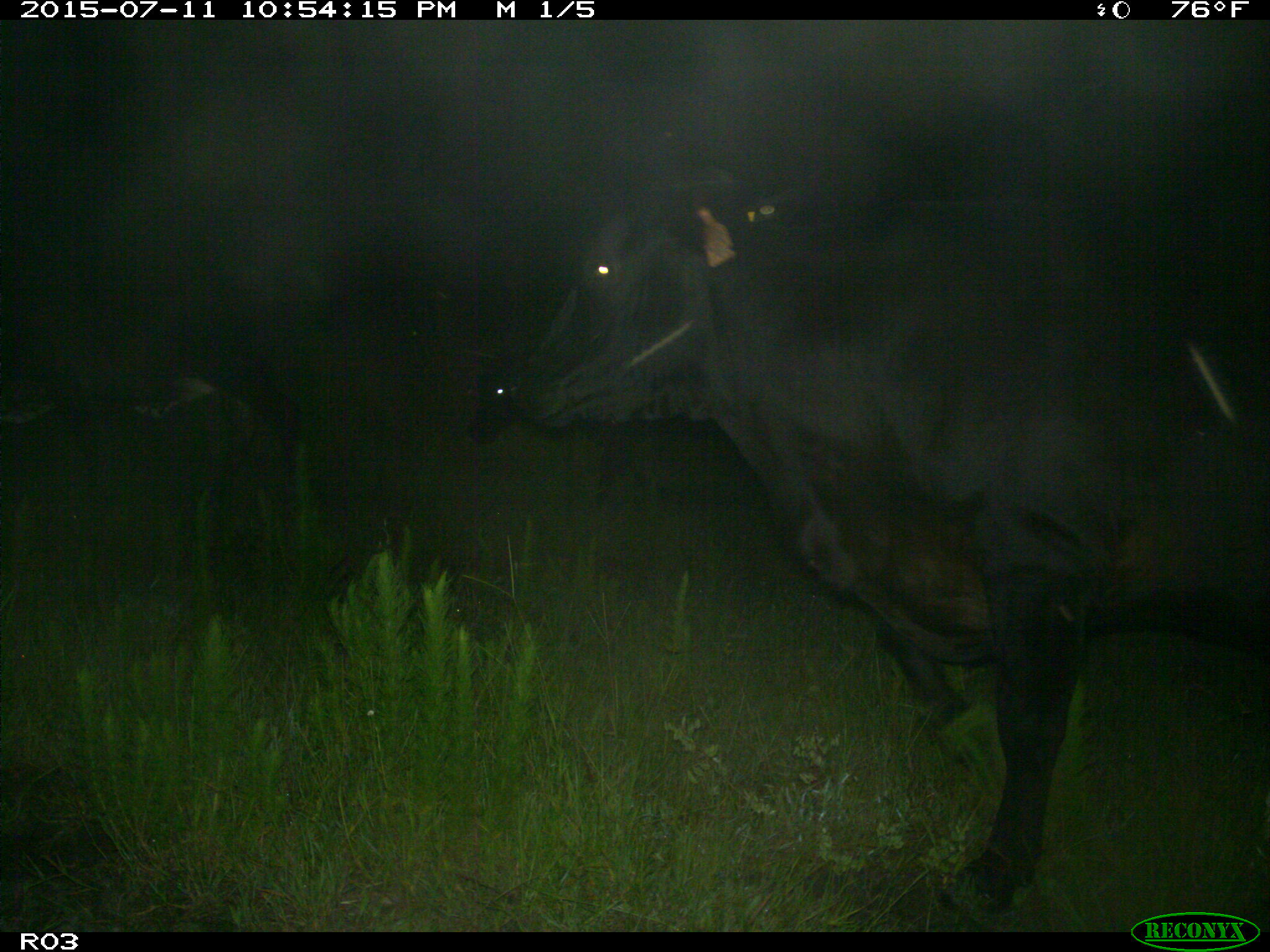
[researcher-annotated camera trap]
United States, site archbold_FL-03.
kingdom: Animalia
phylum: Chordata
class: Mammalia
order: Artiodactyla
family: Bovidae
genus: Bos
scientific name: Bos taurus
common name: domestic cow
Bos taurus (domestic cow).